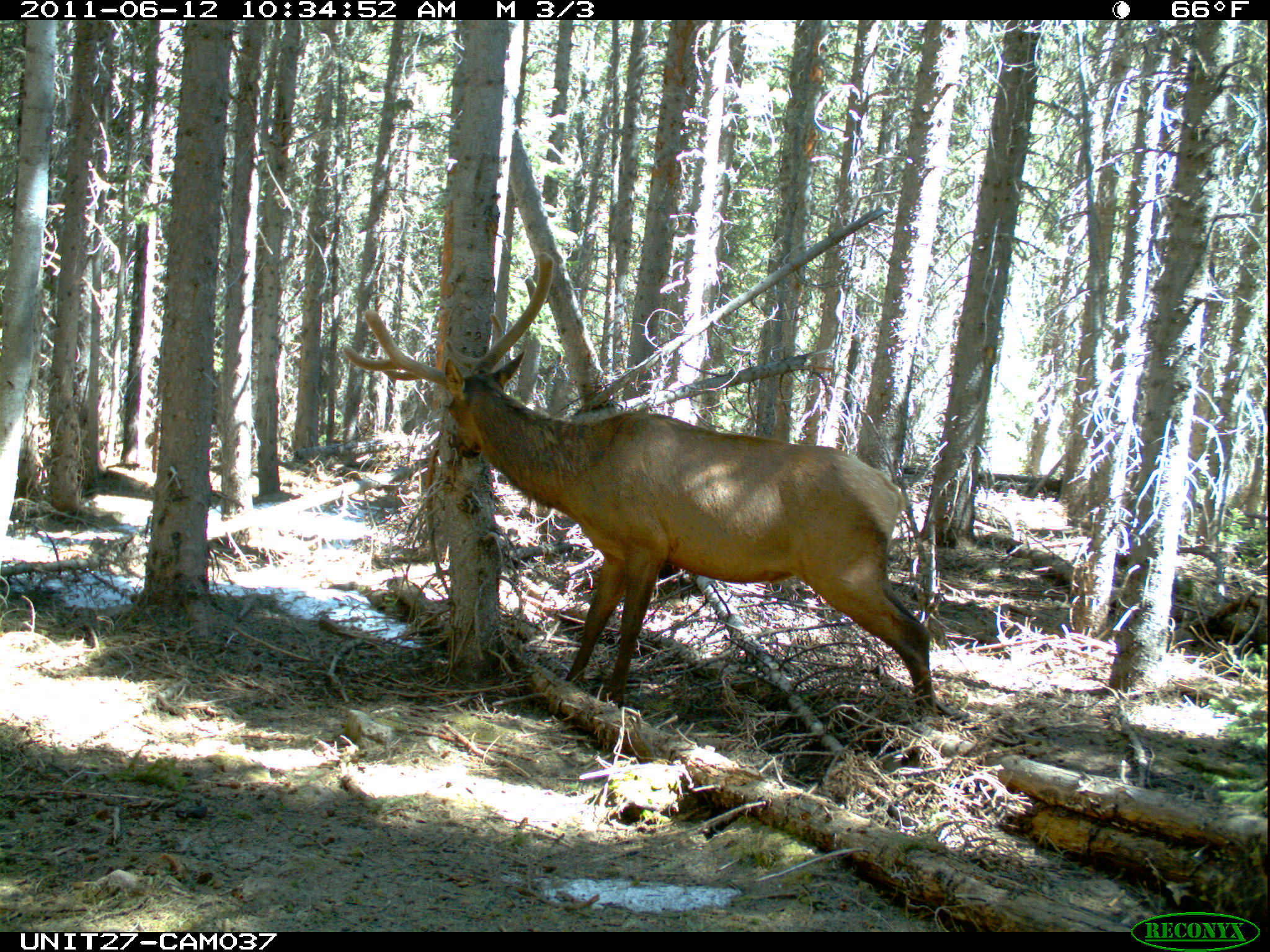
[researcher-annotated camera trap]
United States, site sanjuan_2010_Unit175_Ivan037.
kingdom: Animalia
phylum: Chordata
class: Mammalia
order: Artiodactyla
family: Cervidae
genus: Cervus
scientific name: Cervus elaphus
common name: red deer